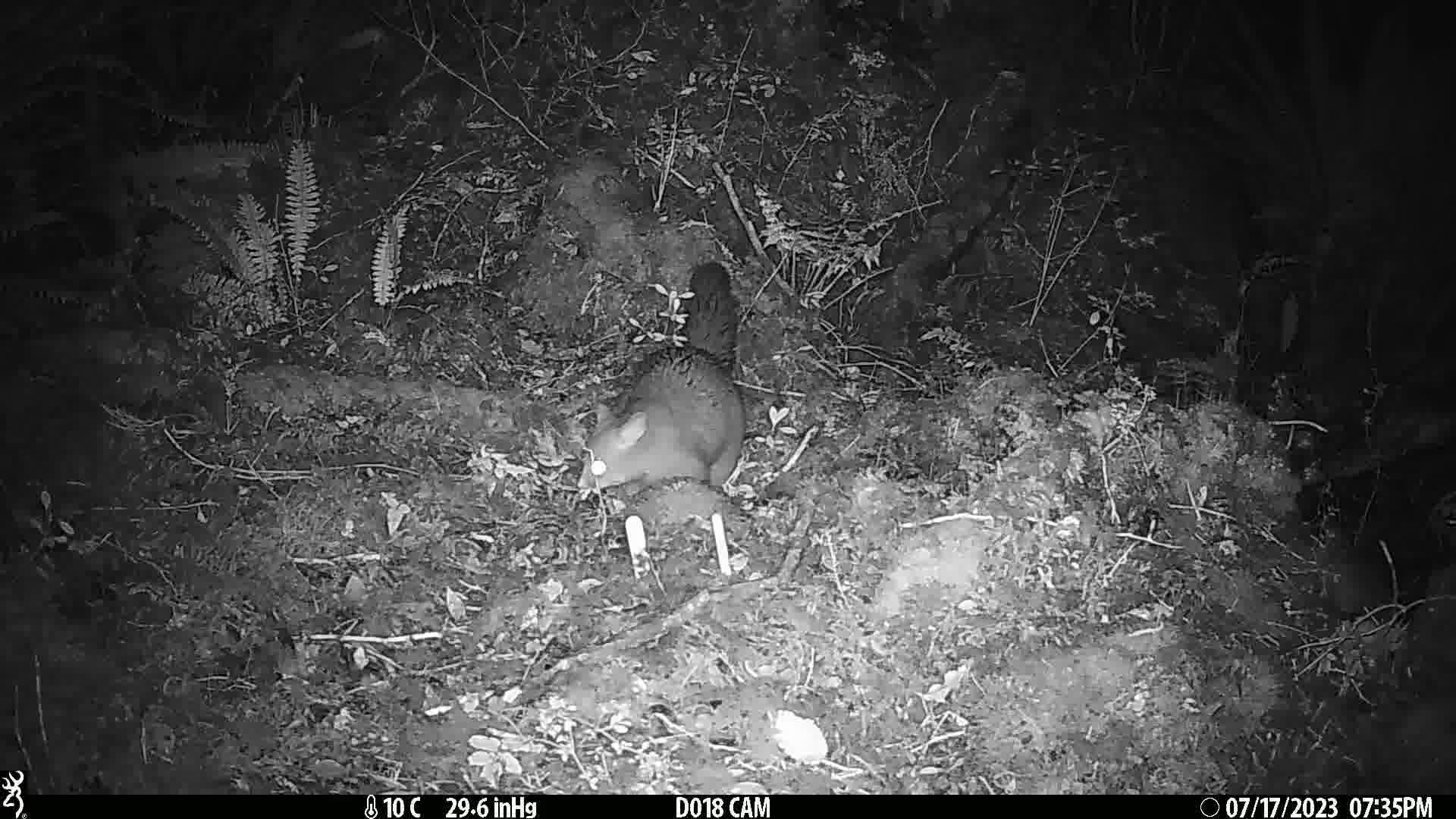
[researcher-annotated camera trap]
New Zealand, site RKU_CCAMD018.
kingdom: Animalia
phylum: Chordata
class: Mammalia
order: Diprotodontia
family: Phalangeridae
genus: Trichosurus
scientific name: Trichosurus vulpecula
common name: common brushtail possum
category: possum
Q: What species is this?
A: Possum (common brushtail possum) (Trichosurus vulpecula).